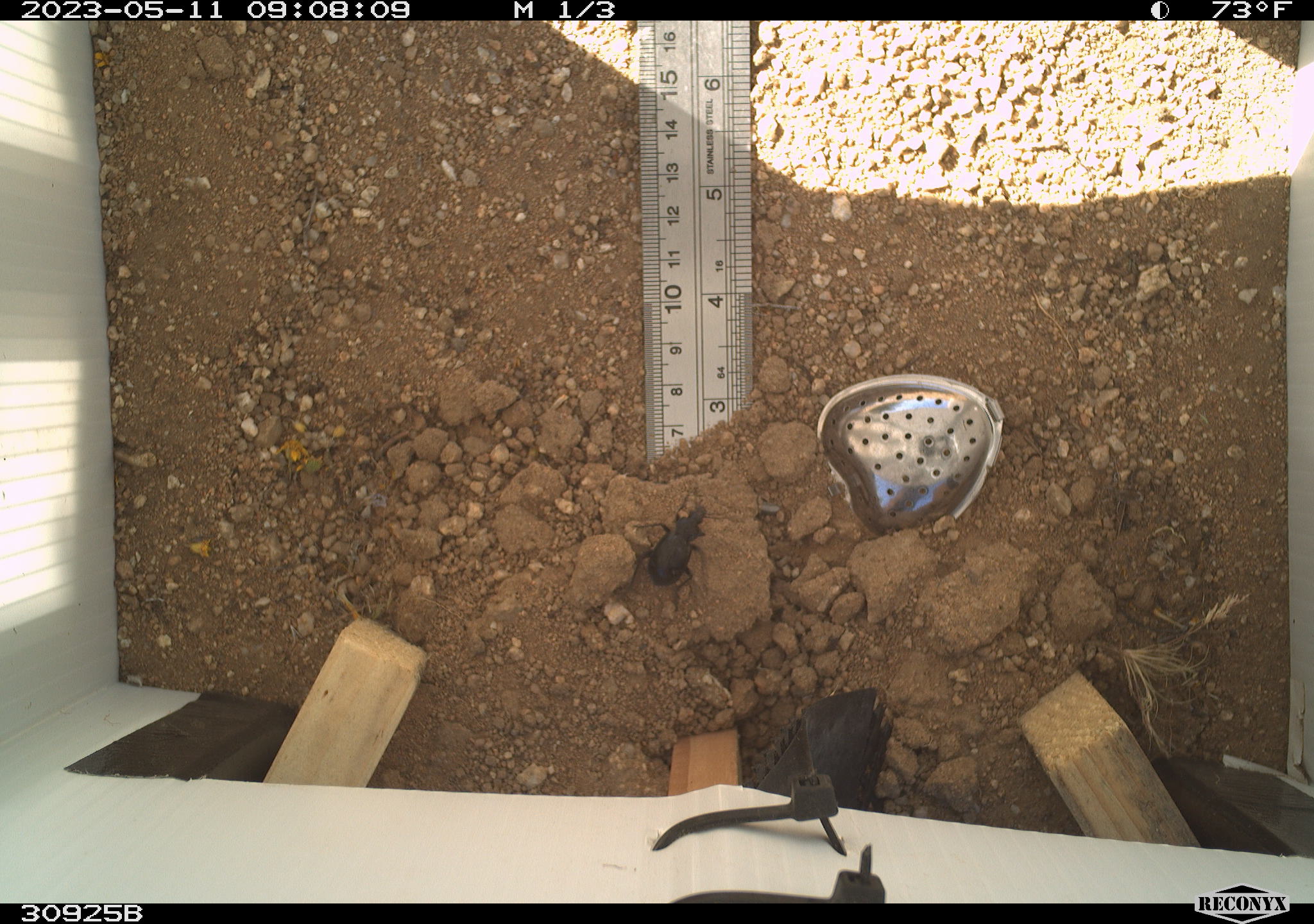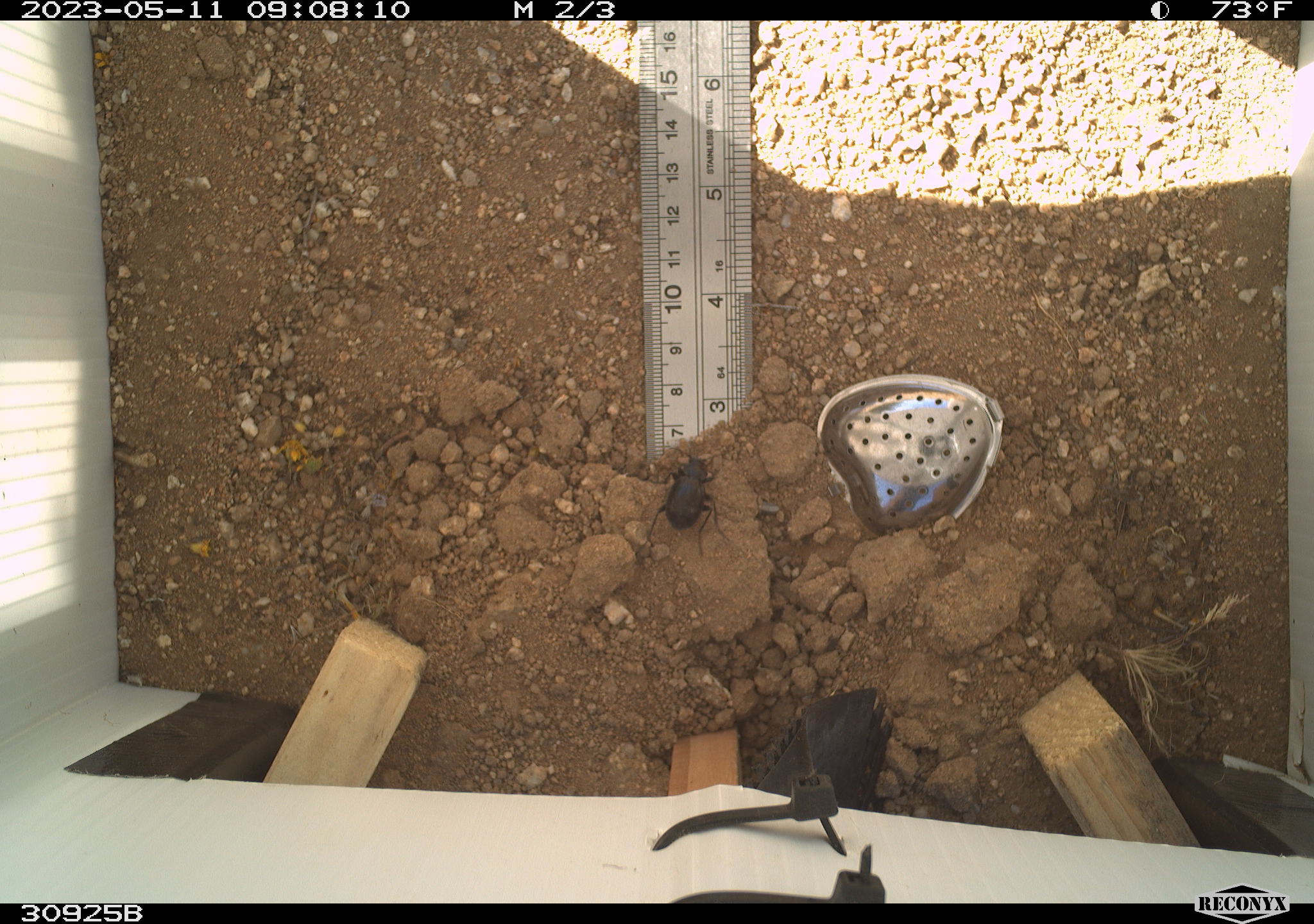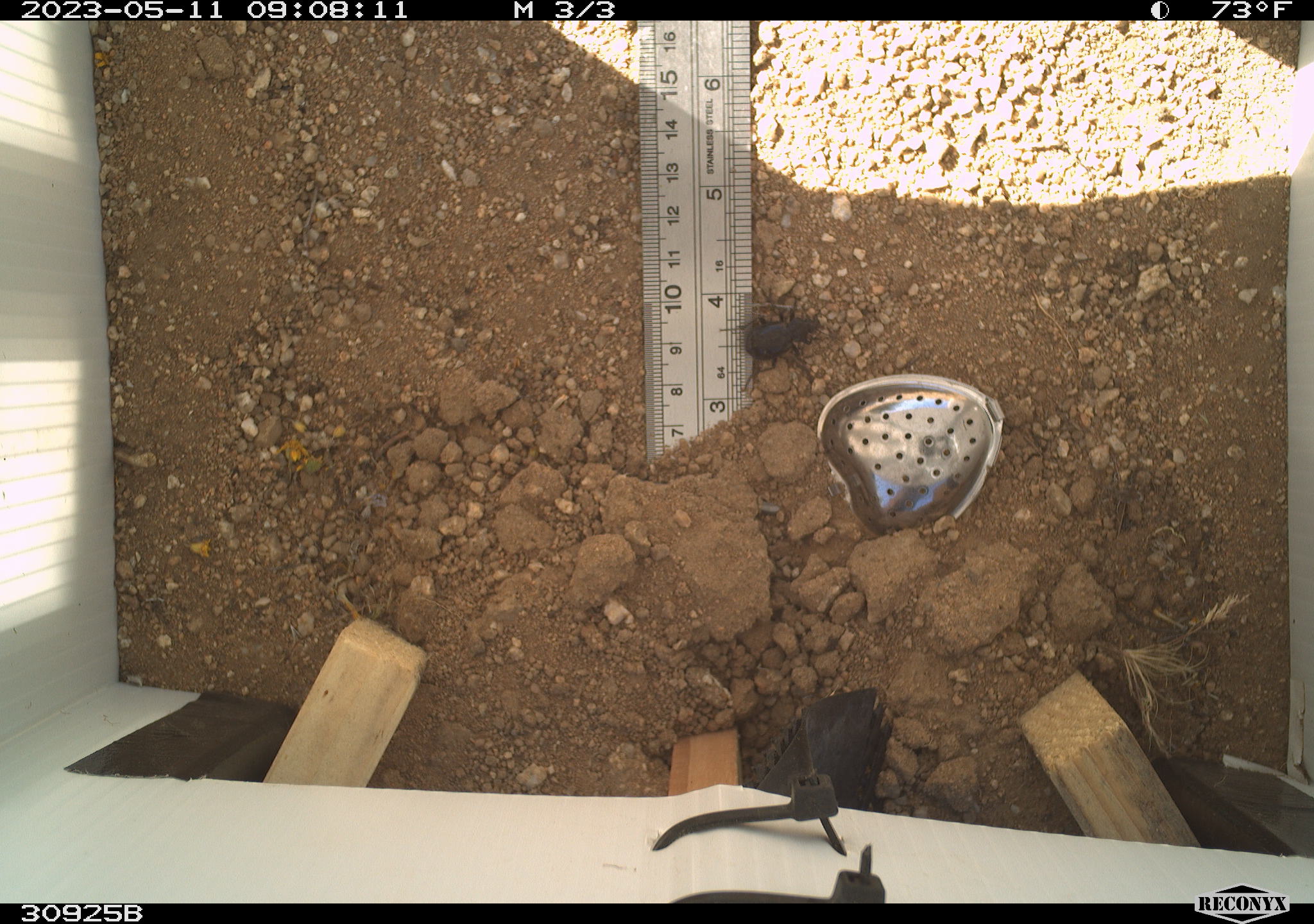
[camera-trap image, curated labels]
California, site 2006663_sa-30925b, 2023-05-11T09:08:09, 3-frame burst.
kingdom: Animalia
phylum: Arthropoda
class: Insecta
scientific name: Insecta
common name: insect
Insect (Insecta).